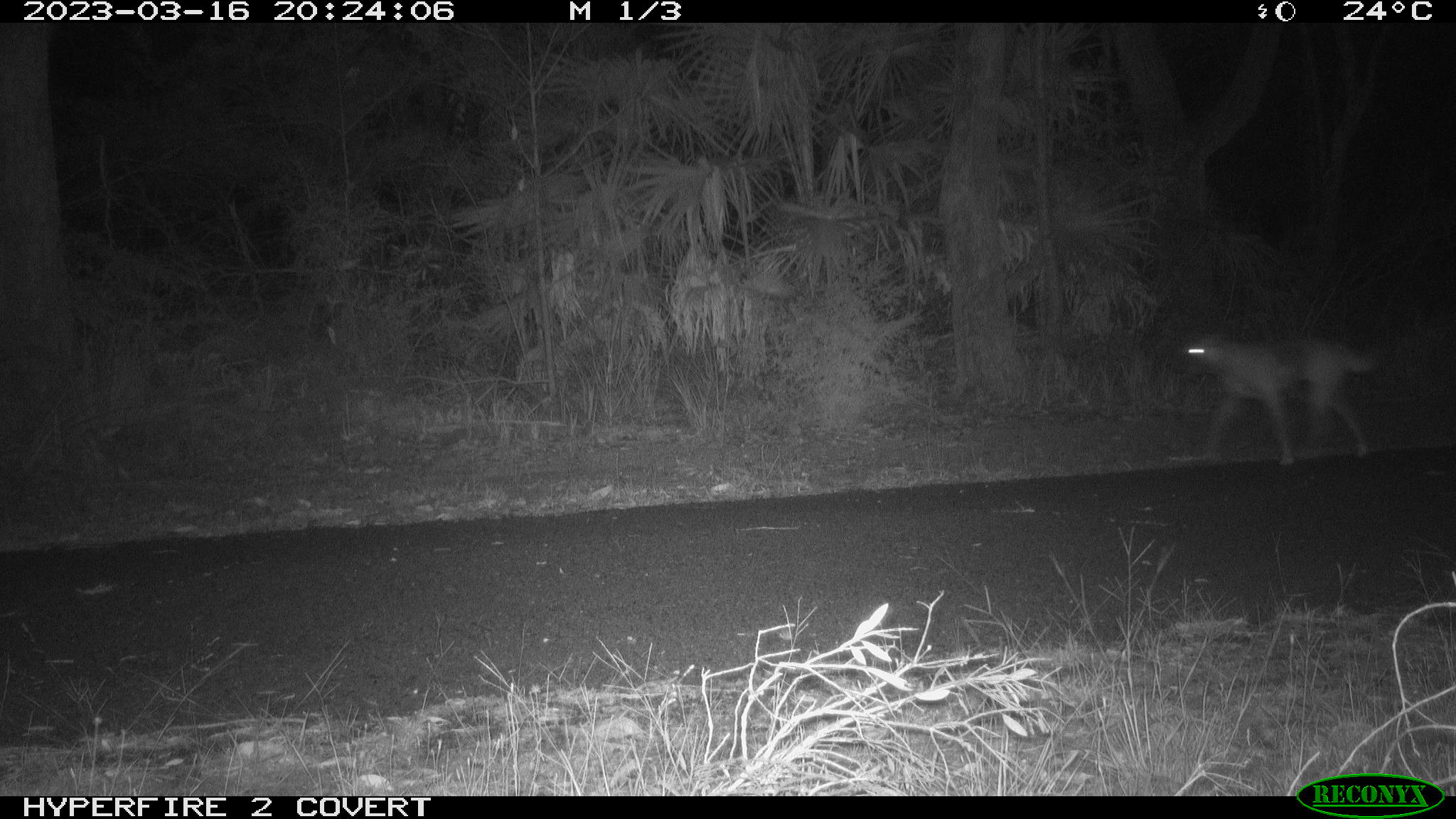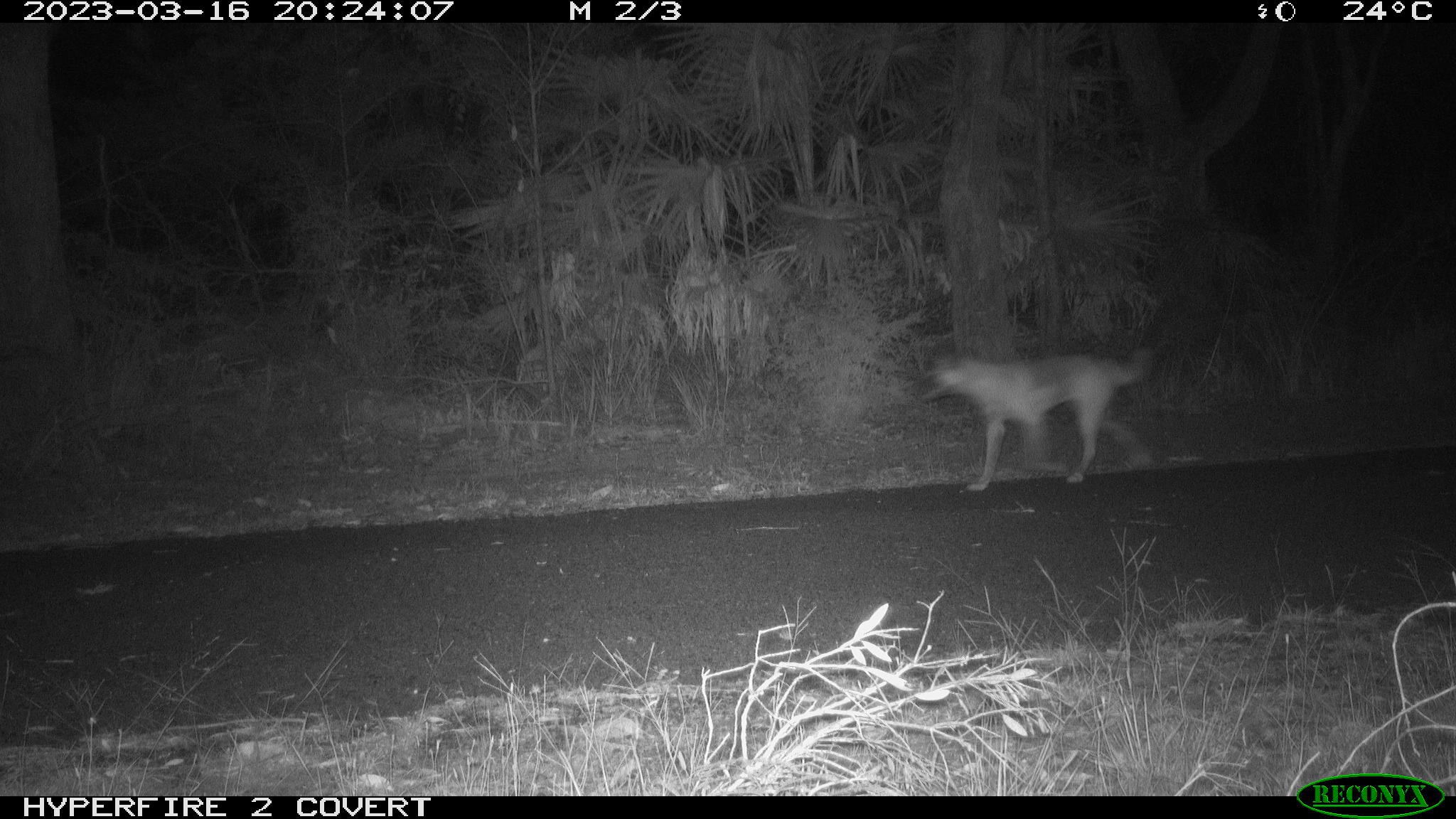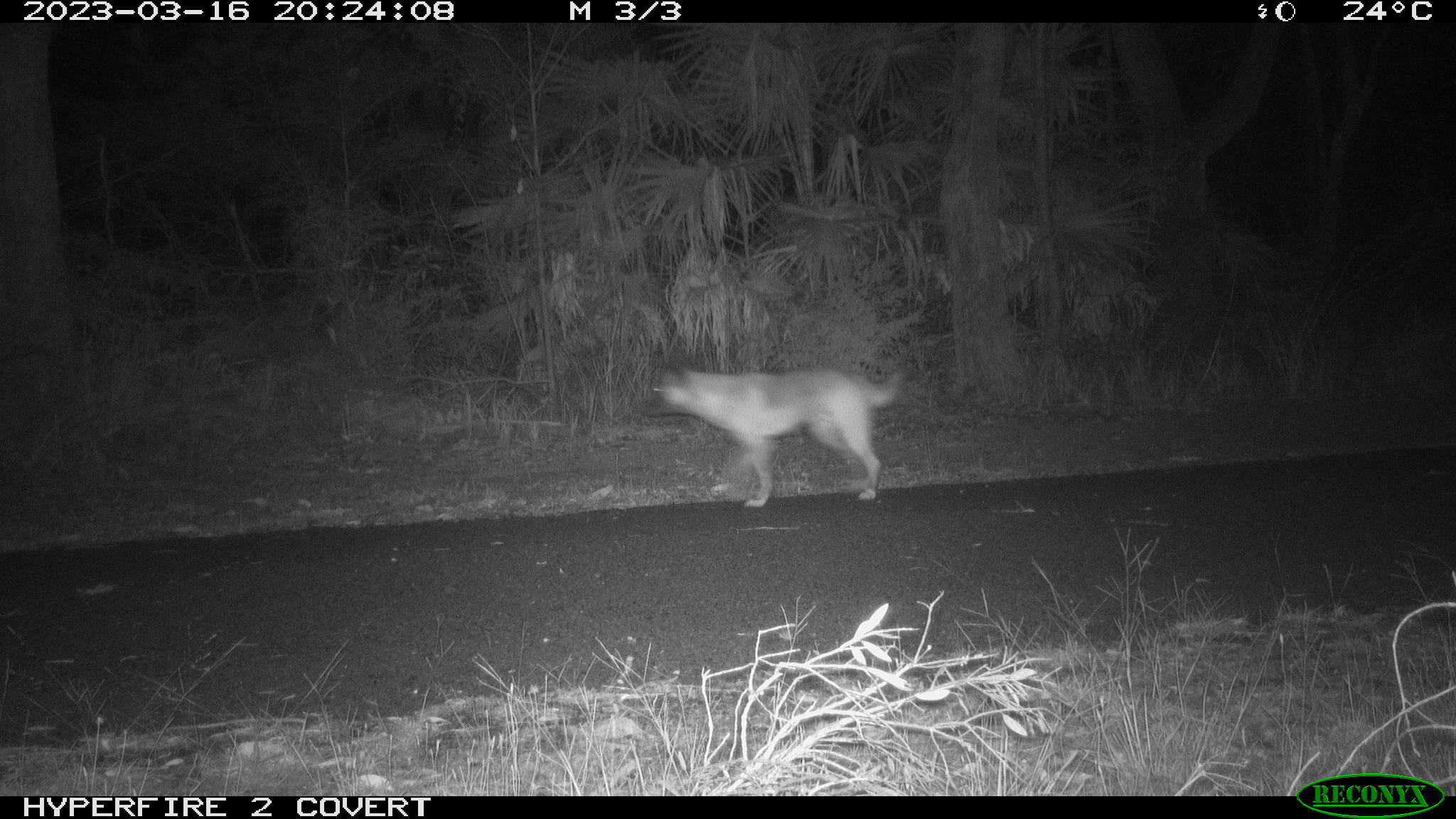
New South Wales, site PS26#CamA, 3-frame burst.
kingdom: Animalia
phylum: Chordata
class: Mammalia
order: Carnivora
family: Canidae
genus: Canis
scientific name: Canis familiaris dingo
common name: dingo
Dingo (Canis familiaris dingo).